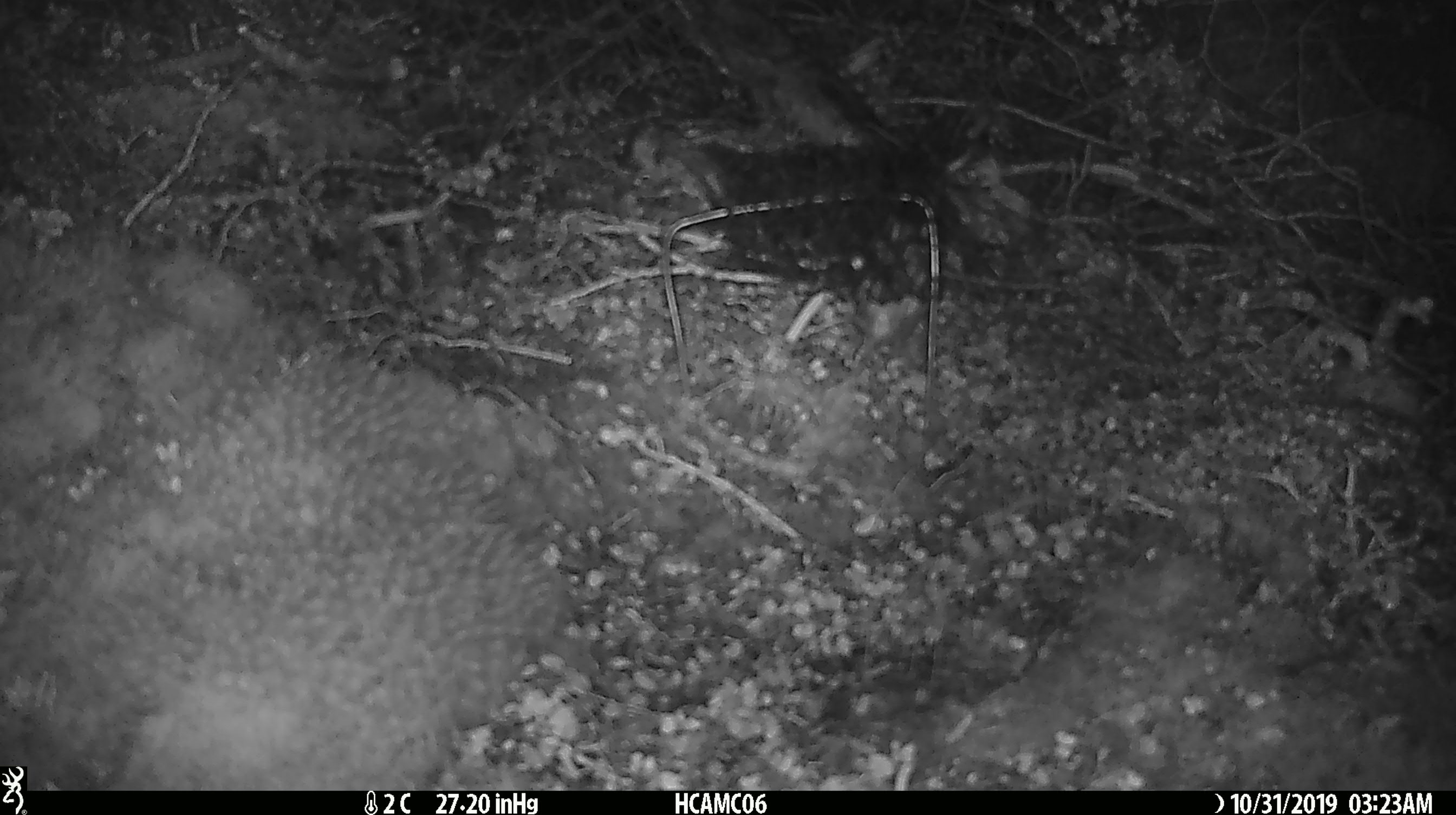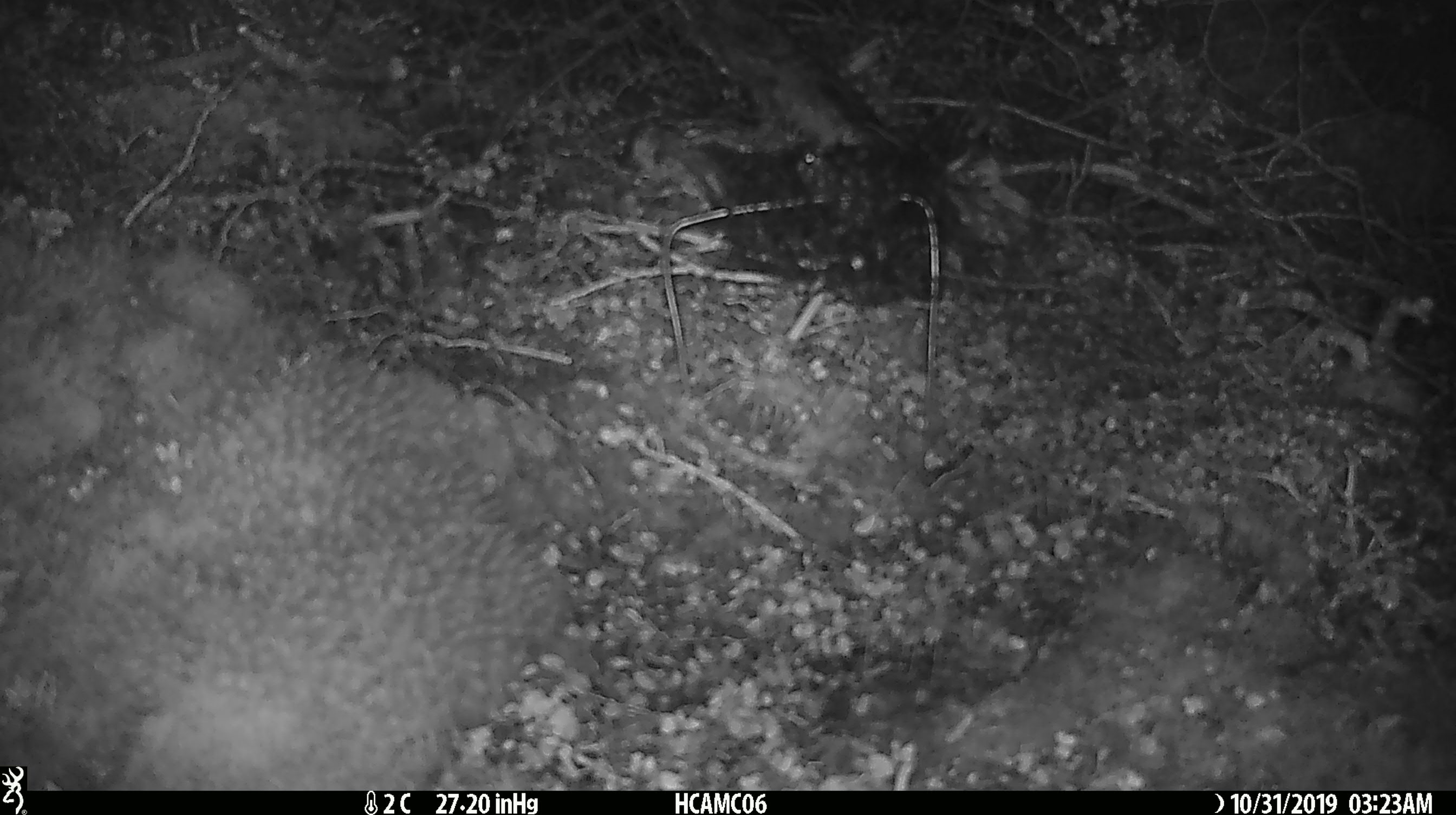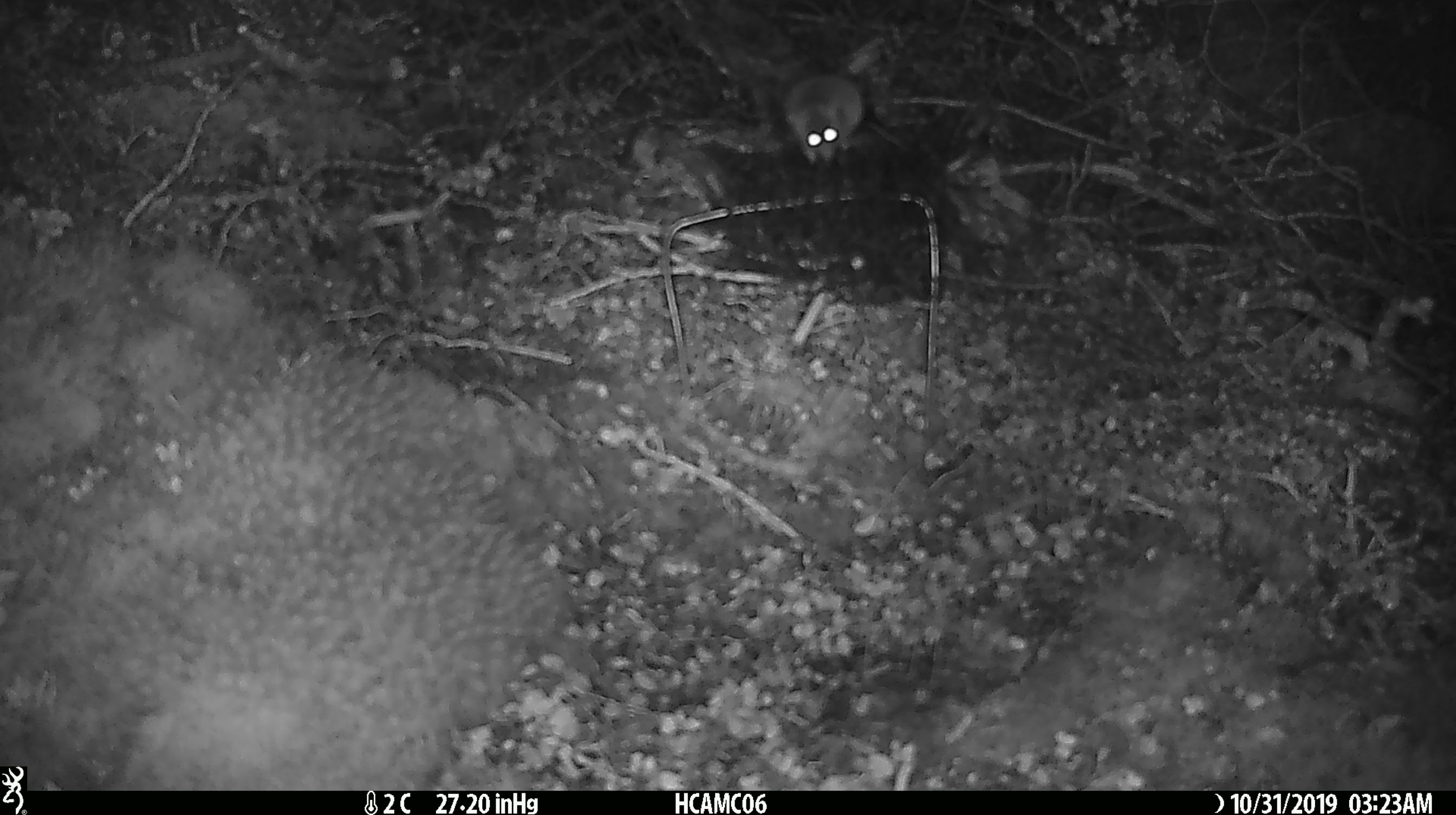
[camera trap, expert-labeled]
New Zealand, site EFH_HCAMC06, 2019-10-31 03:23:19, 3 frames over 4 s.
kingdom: Animalia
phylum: Chordata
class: Mammalia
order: Rodentia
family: Muridae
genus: Mus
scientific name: Mus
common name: mouse